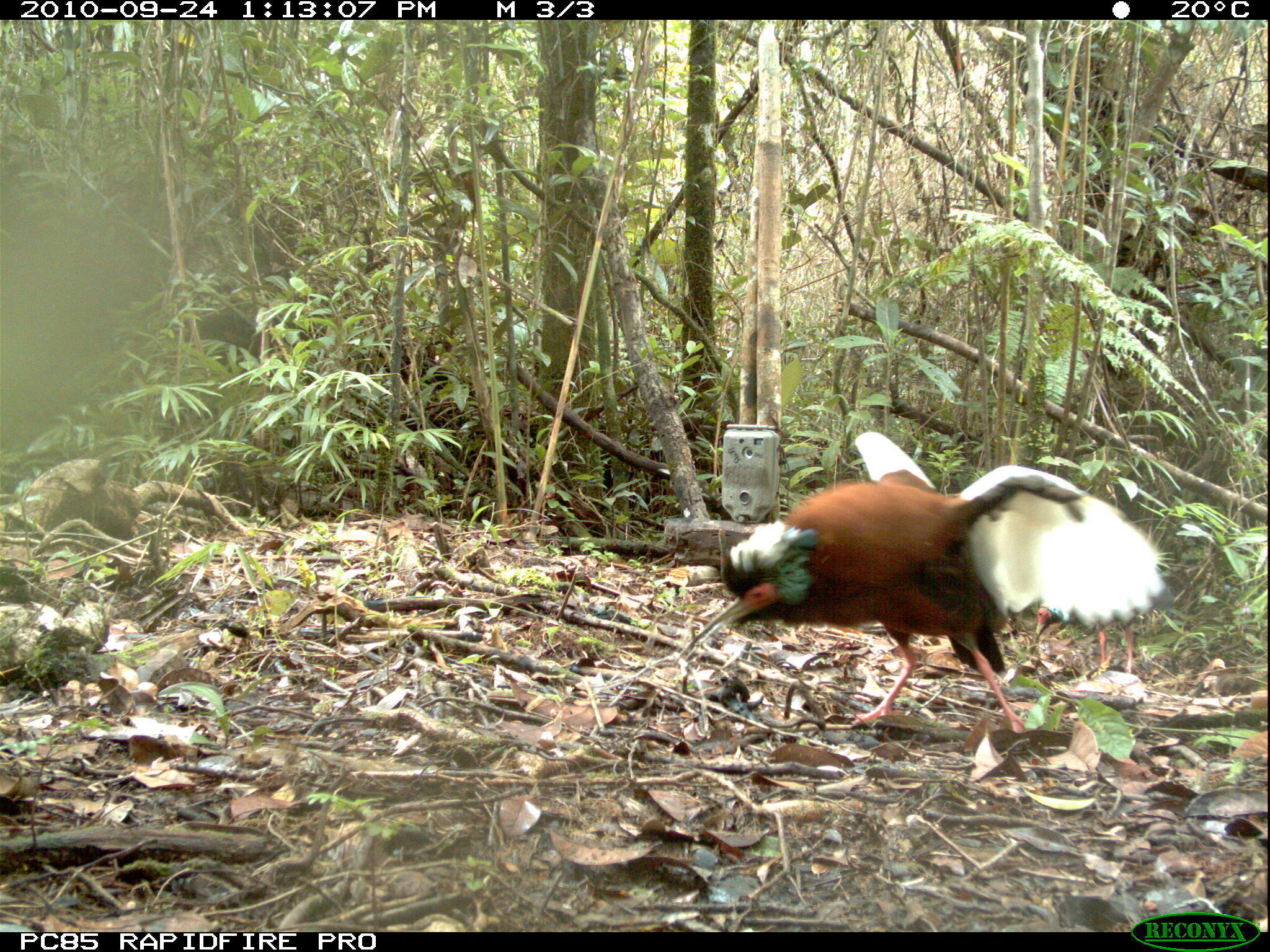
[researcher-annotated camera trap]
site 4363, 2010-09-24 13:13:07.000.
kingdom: Animalia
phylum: Chordata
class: Aves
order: Pelecaniformes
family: Threskiornithidae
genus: Lophotibis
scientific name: Lophotibis cristata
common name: madagascar ibis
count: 1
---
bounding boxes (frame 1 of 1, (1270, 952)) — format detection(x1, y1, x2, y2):
lophotibis cristata: detection(674, 430, 1084, 734); detection(1034, 588, 1174, 674)